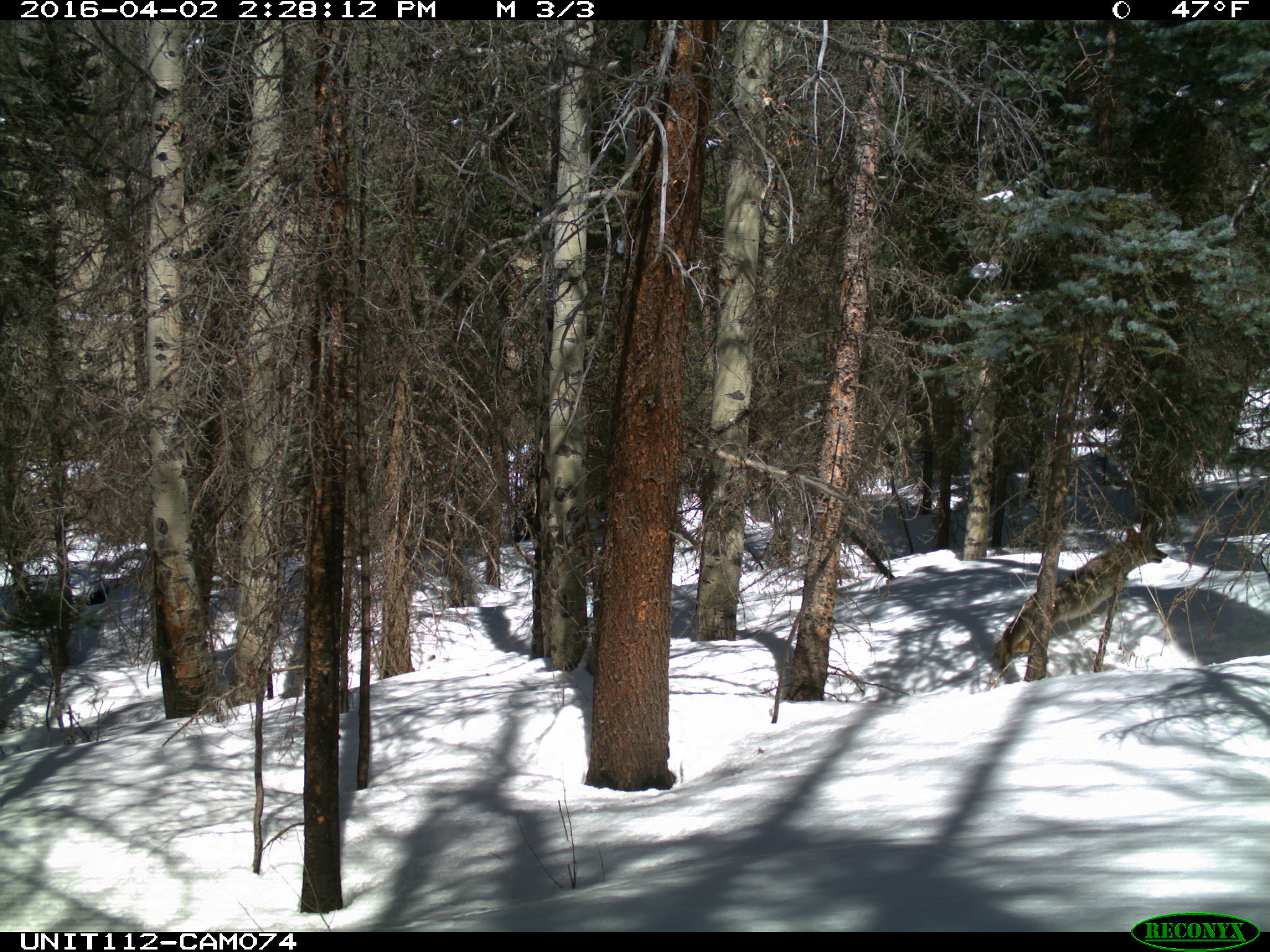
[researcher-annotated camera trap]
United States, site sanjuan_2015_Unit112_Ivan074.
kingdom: Animalia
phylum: Chordata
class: Mammalia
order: Carnivora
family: Canidae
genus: Canis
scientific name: Canis latrans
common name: coyote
Canis latrans (coyote).